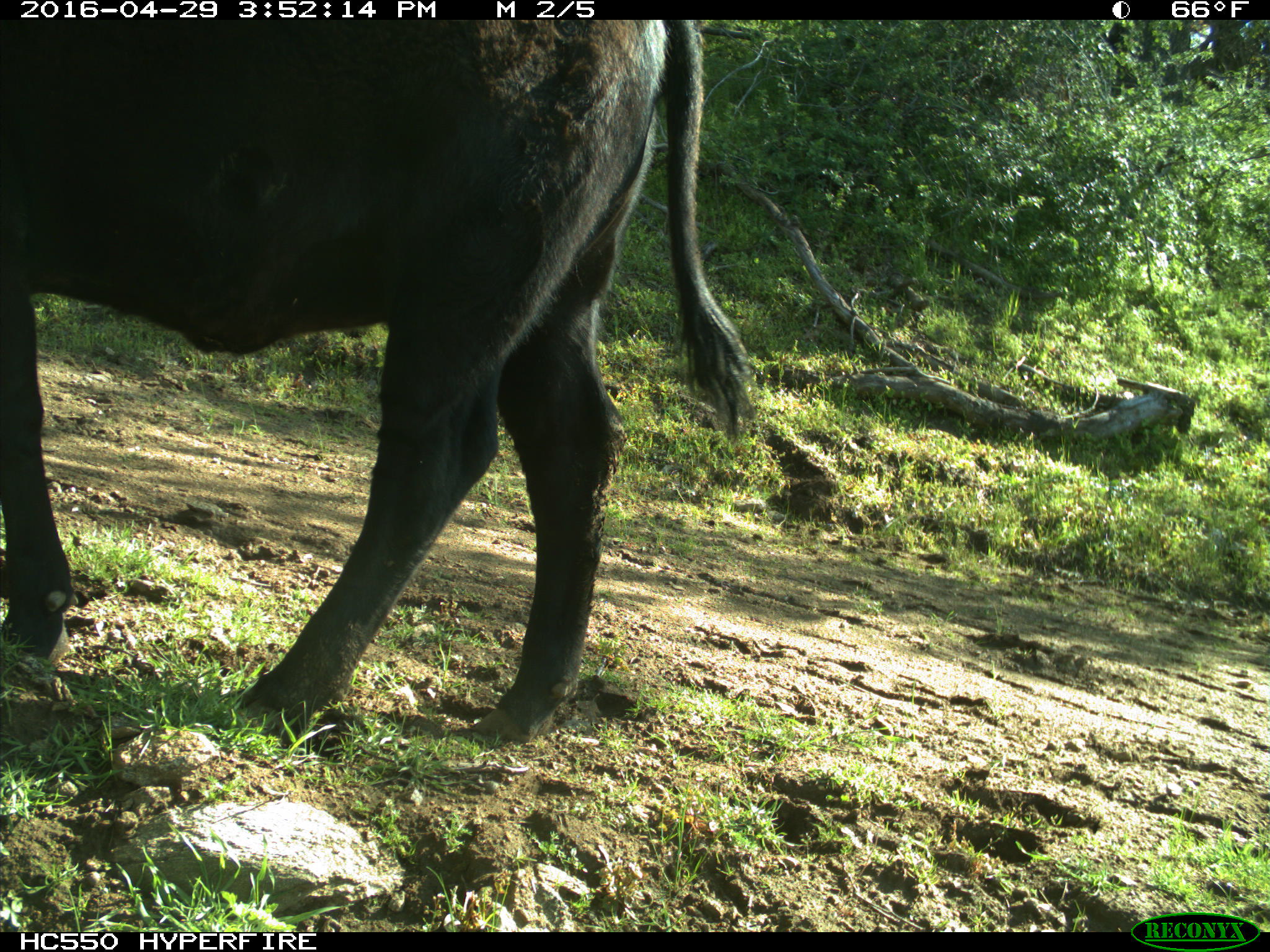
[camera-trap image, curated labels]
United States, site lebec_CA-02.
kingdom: Animalia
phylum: Chordata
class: Mammalia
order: Artiodactyla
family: Bovidae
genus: Bos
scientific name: Bos taurus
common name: domestic cow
Bos taurus (domestic cow).